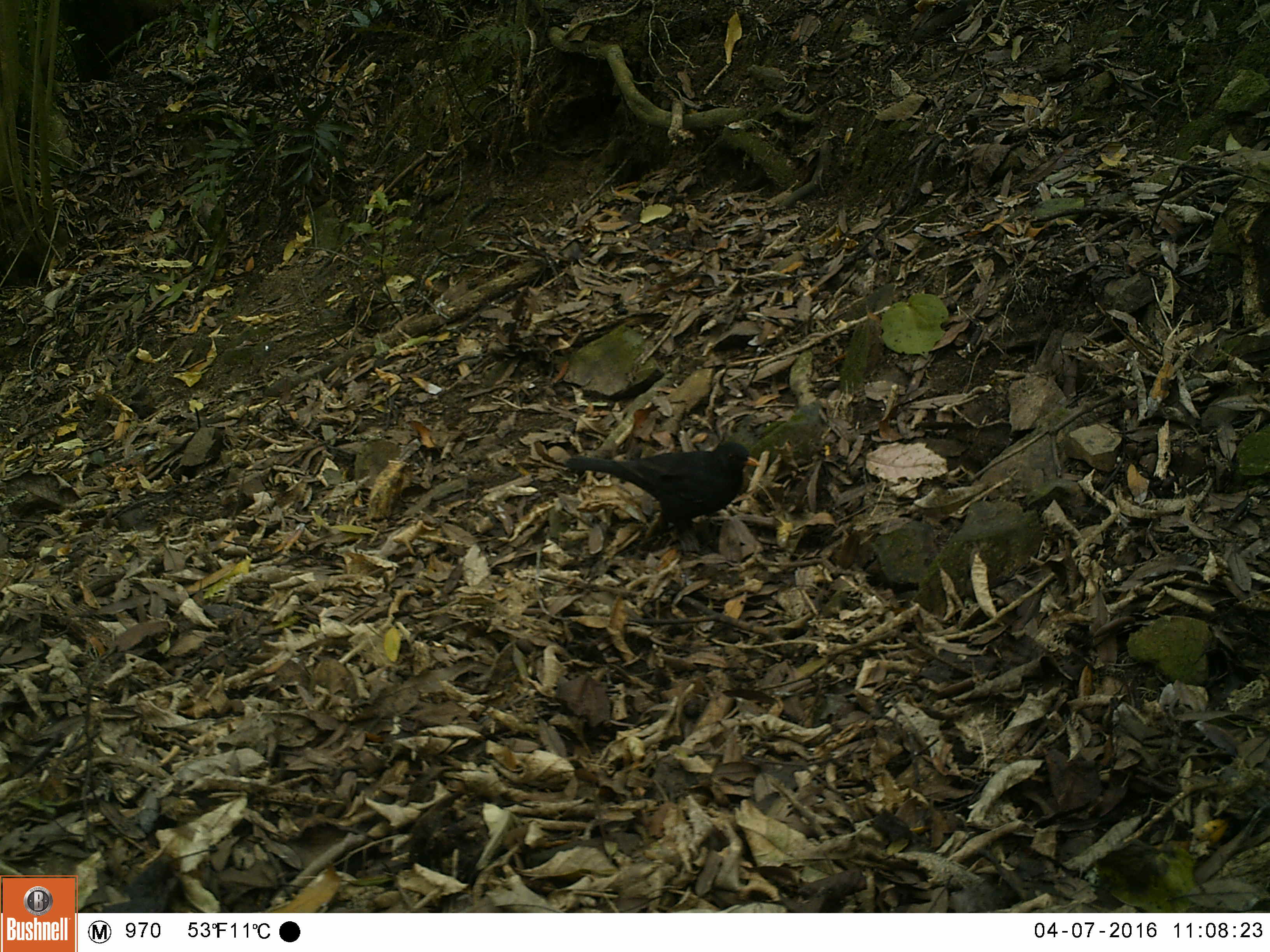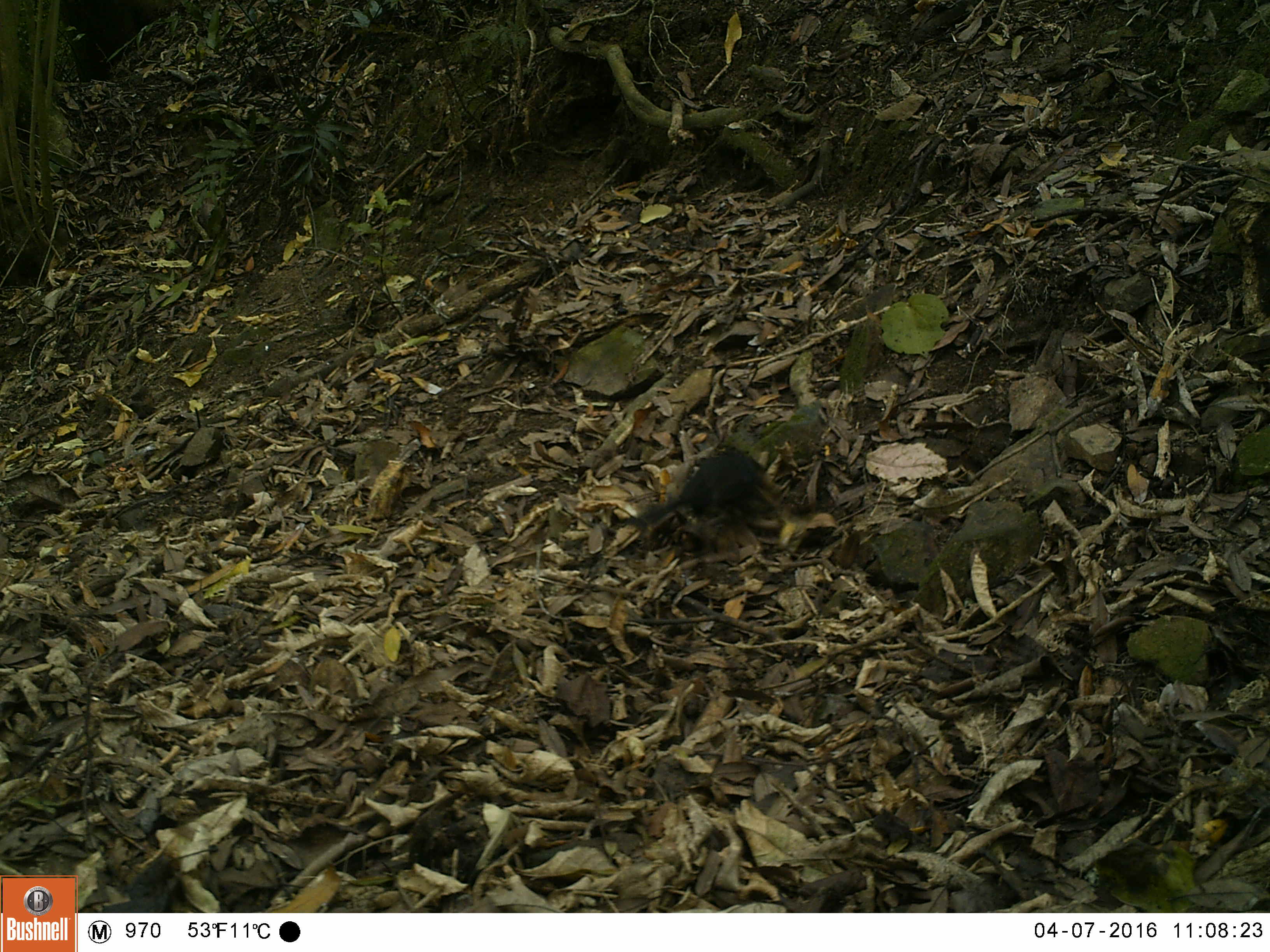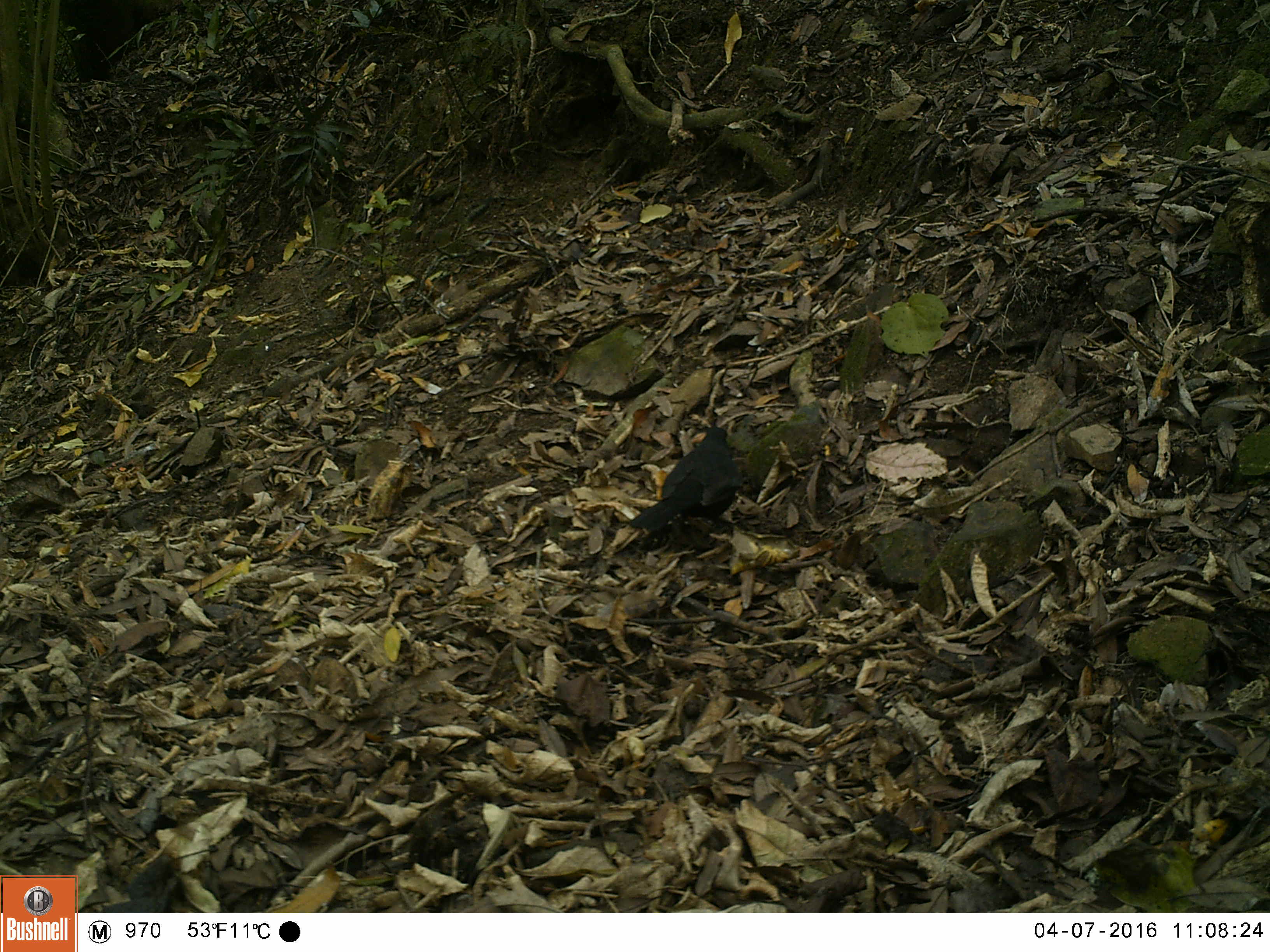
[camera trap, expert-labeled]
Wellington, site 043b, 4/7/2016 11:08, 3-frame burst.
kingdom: Animalia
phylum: Chordata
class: Aves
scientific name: Aves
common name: bird